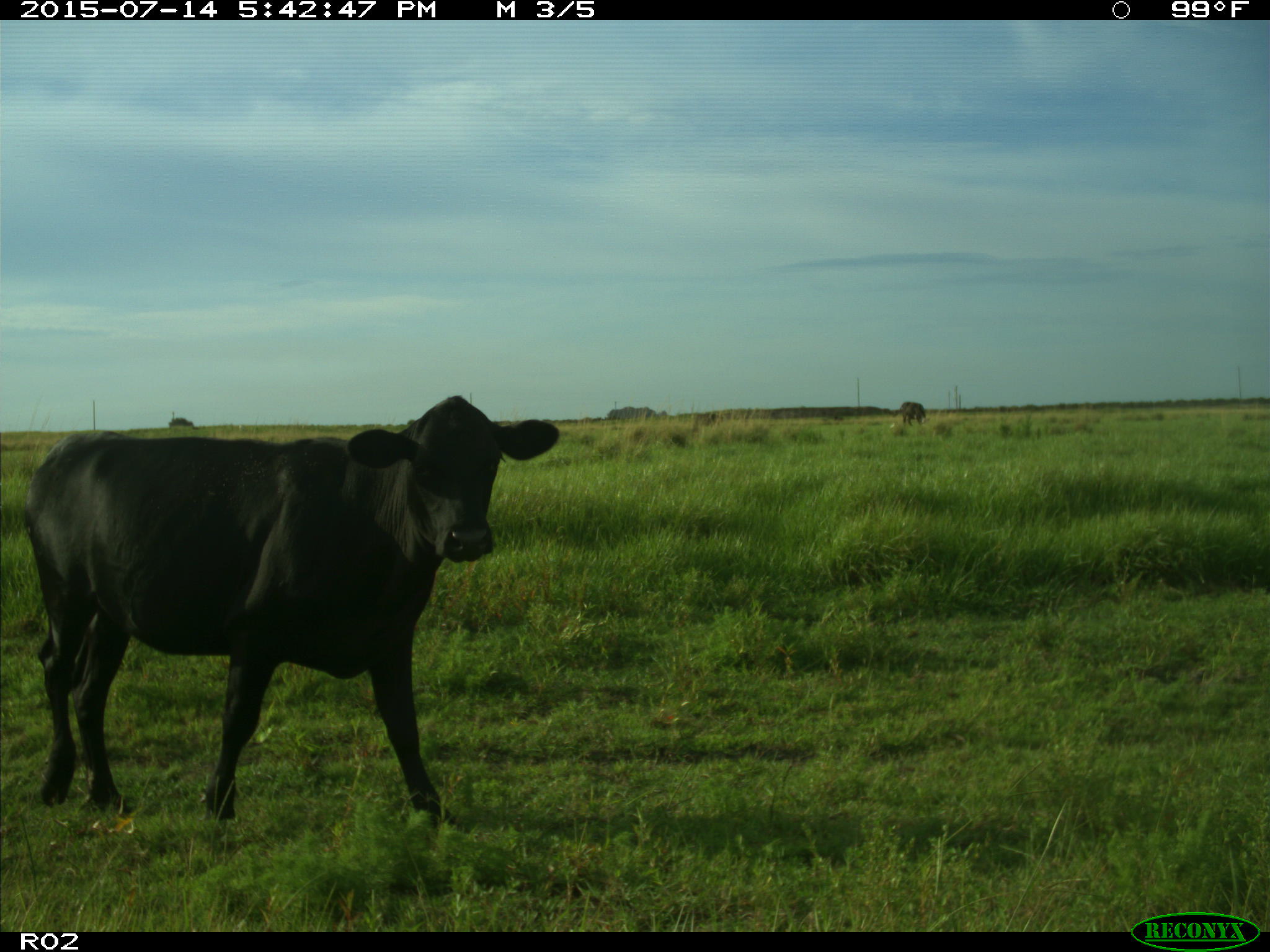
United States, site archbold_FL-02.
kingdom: Animalia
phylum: Chordata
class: Mammalia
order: Artiodactyla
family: Bovidae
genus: Bos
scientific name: Bos taurus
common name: domestic cow